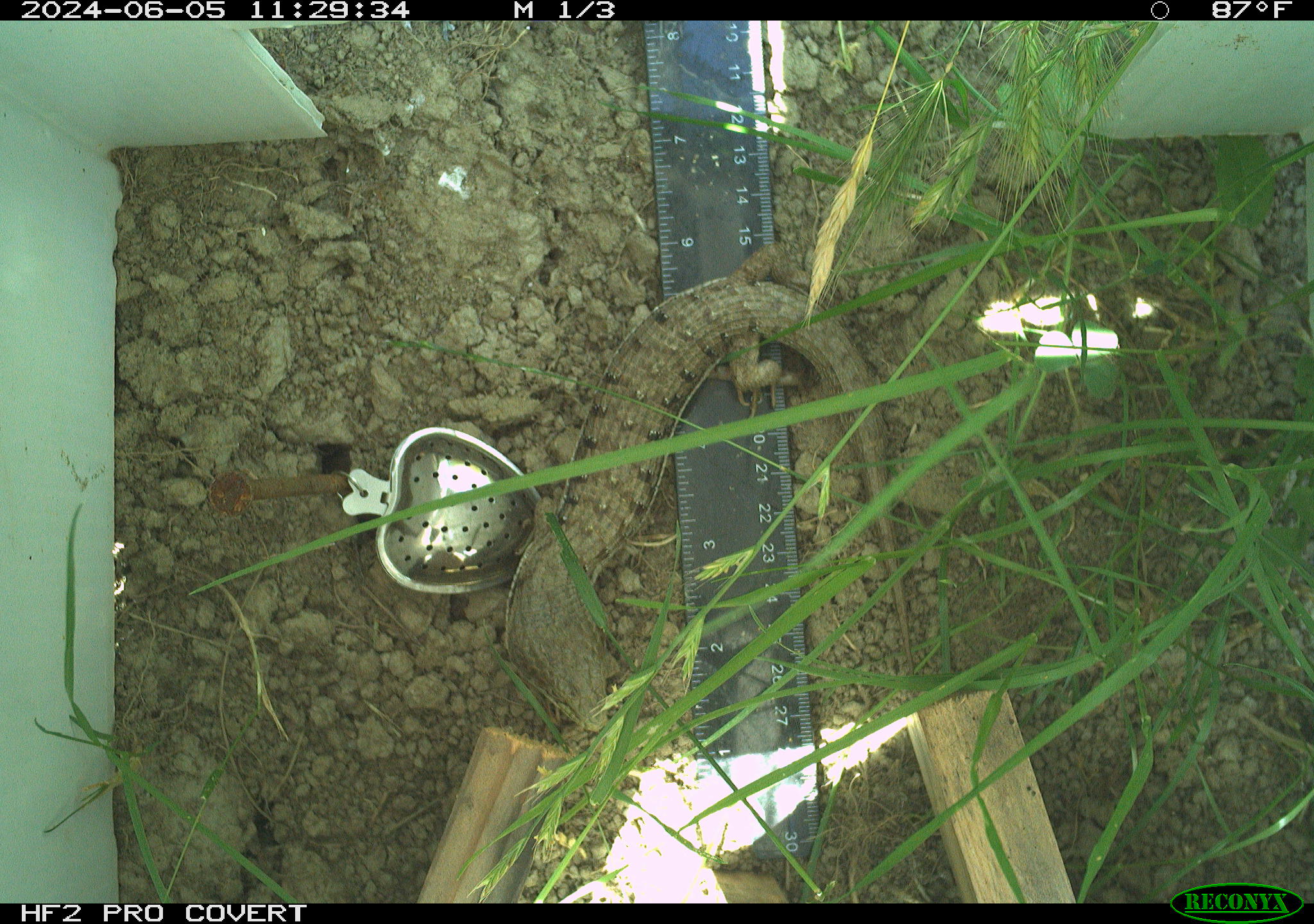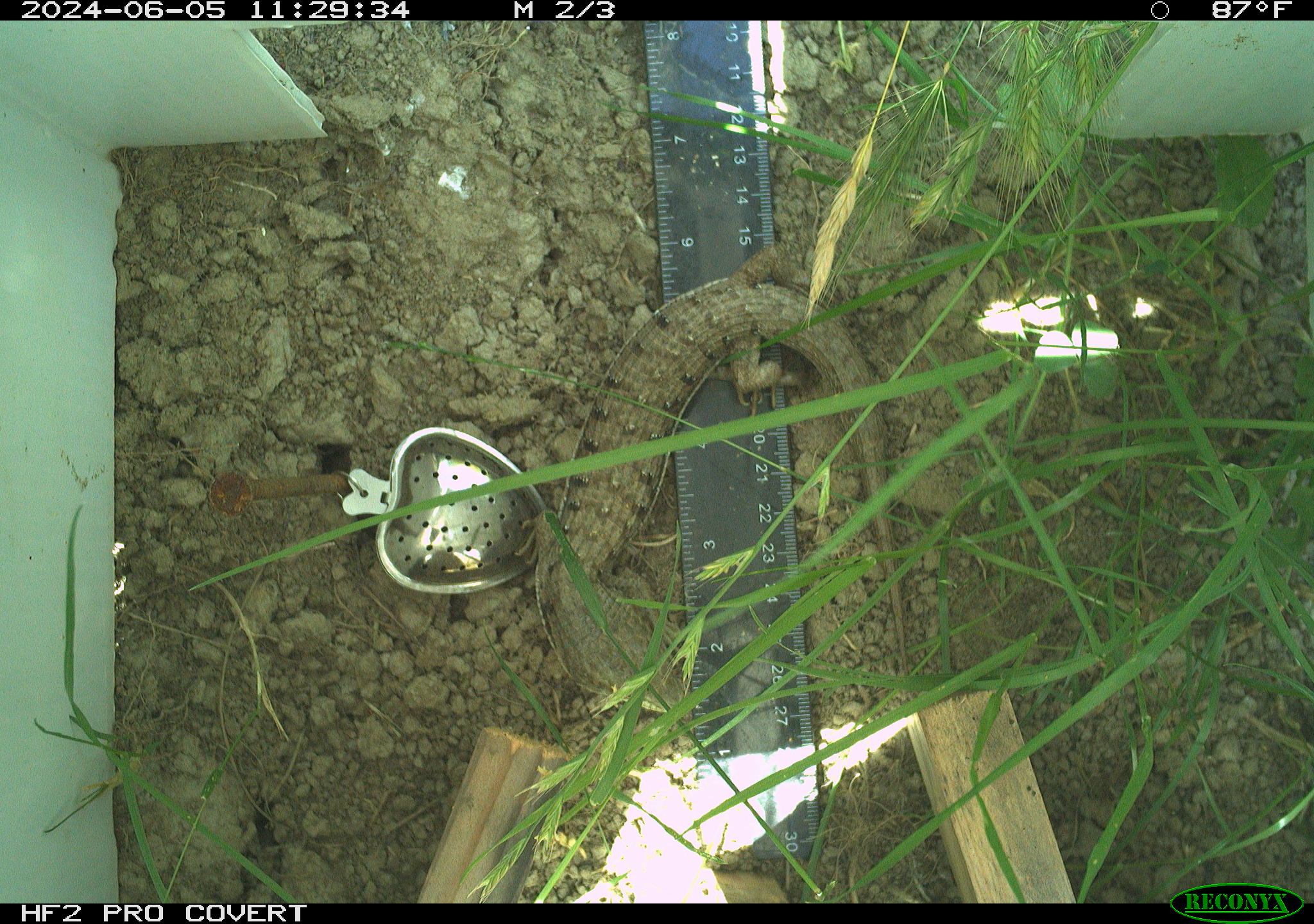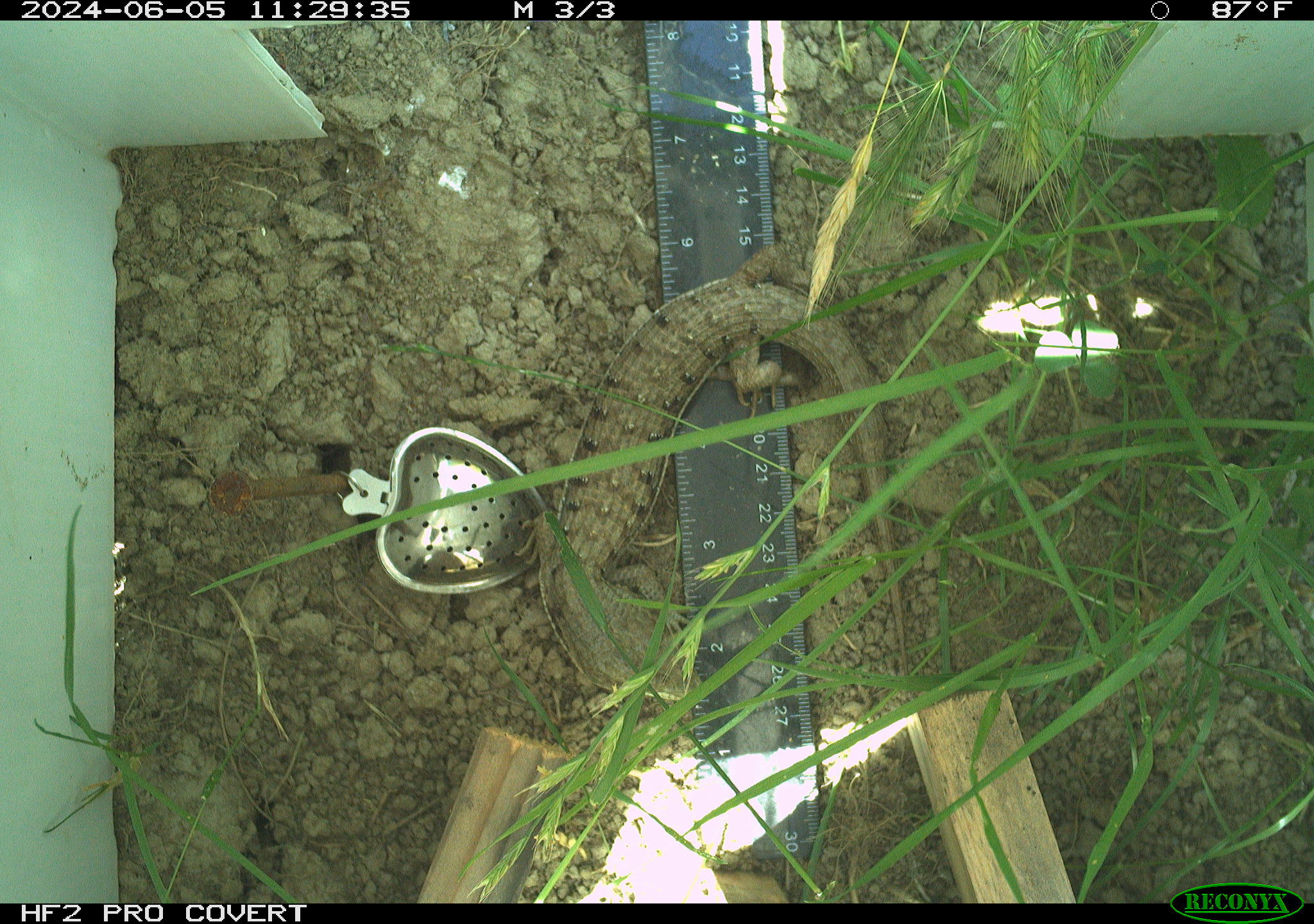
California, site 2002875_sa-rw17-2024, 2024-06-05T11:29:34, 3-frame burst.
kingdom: Animalia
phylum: Chordata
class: Reptilia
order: Squamata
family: Anguidae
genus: Elgaria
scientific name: Elgaria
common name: alligator lizards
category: elgaria species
Elgaria species (alligator lizards) (Elgaria).